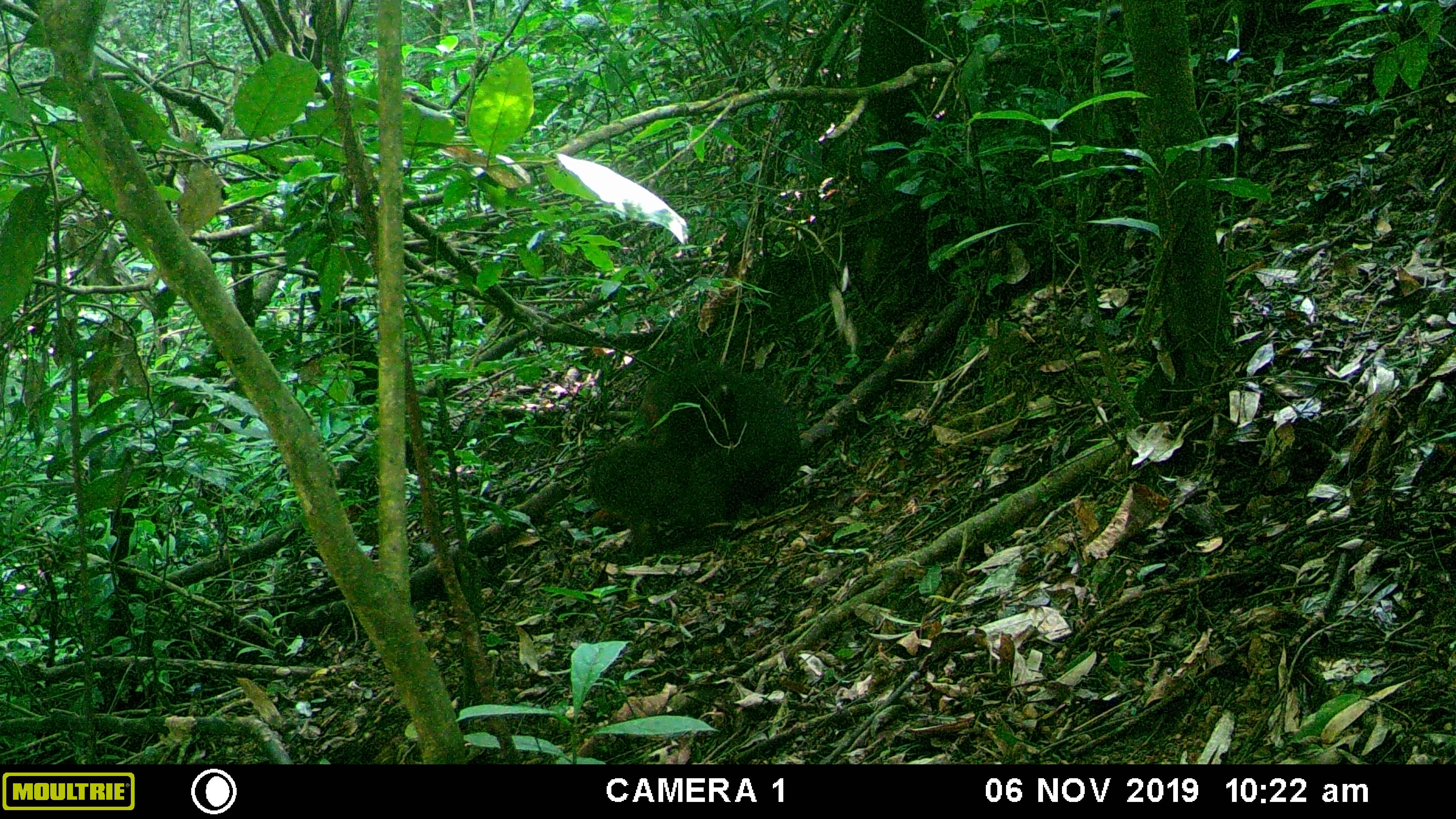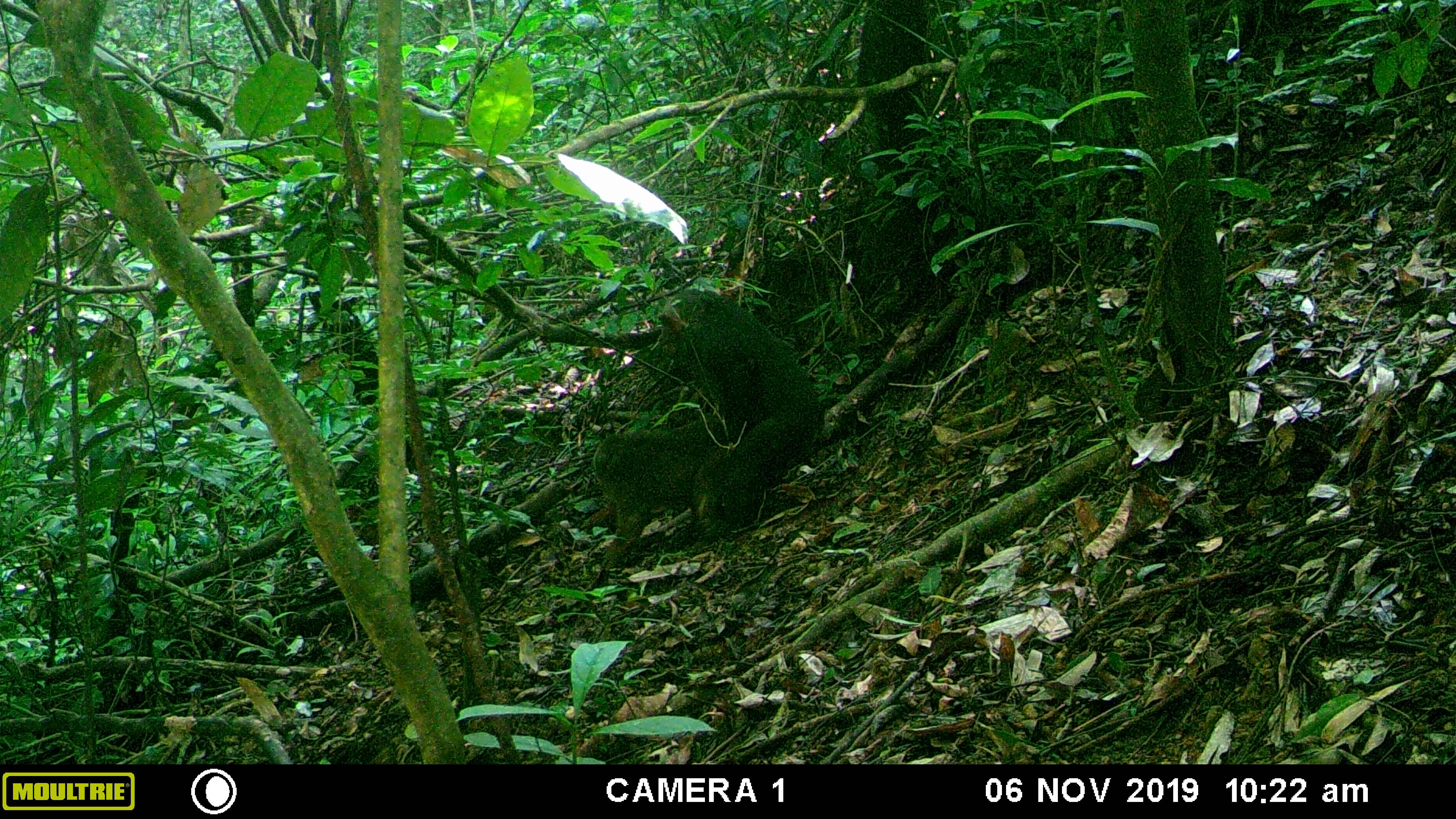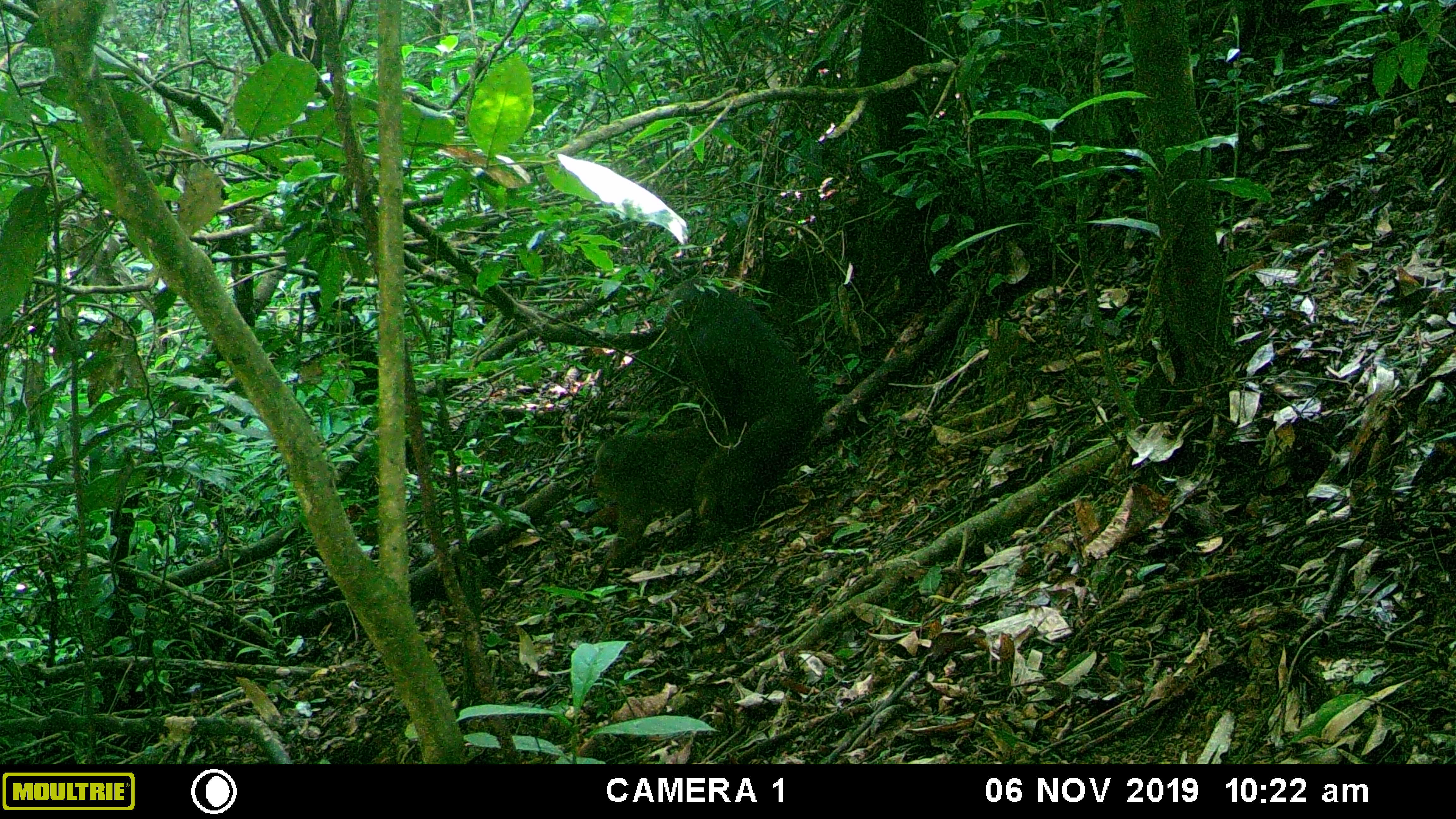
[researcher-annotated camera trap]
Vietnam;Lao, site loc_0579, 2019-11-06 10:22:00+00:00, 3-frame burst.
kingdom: Animalia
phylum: Chordata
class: Mammalia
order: Primates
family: Cercopithecidae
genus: Macaca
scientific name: Macaca arctoides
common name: stump-tailed macaque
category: stump tailed macaque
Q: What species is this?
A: Stump tailed macaque (stump-tailed macaque) (Macaca arctoides).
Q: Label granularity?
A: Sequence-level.